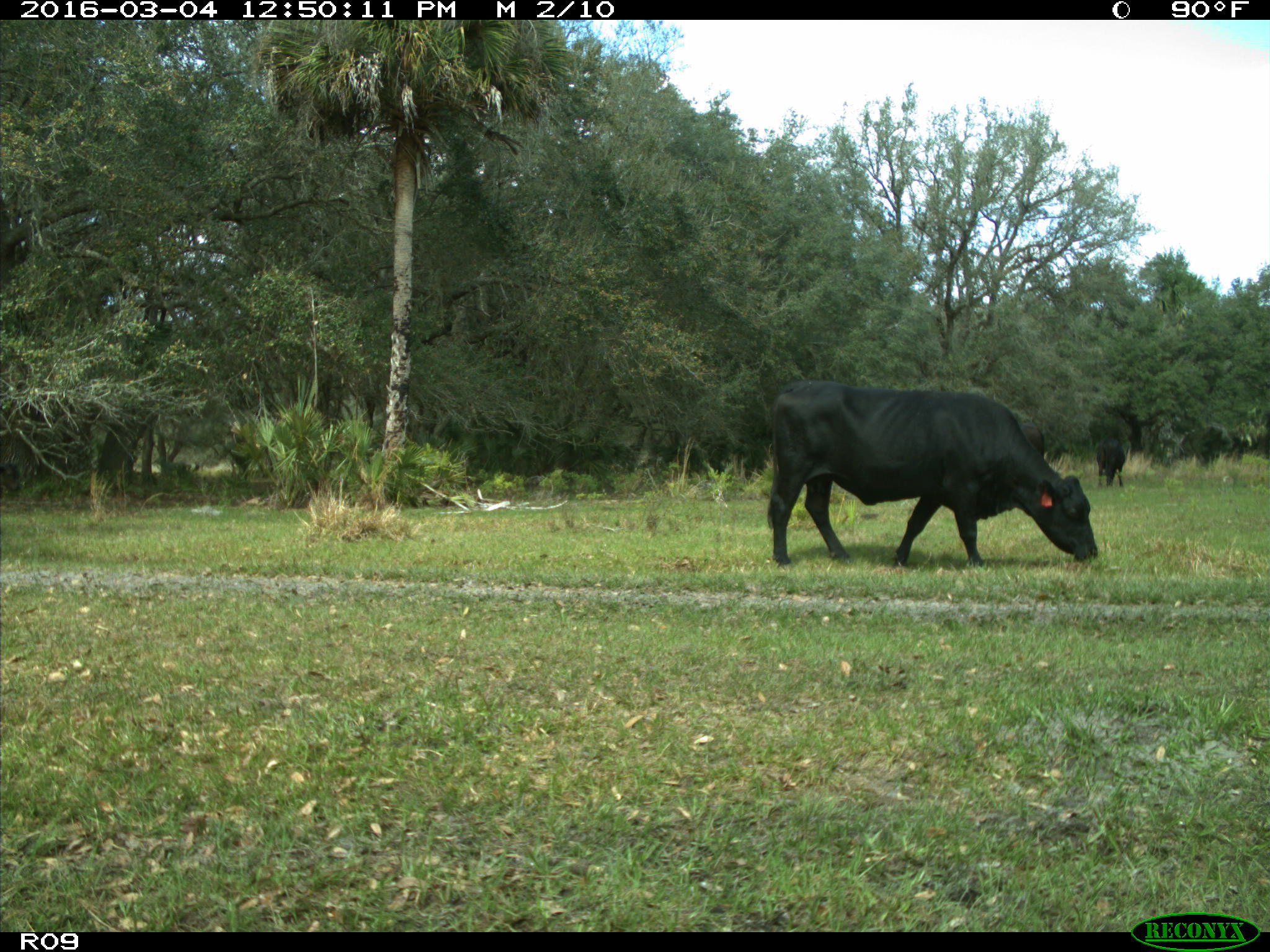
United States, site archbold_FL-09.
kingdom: Animalia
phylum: Chordata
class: Mammalia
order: Artiodactyla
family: Bovidae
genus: Bos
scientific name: Bos taurus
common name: domestic cow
Bos taurus (domestic cow).